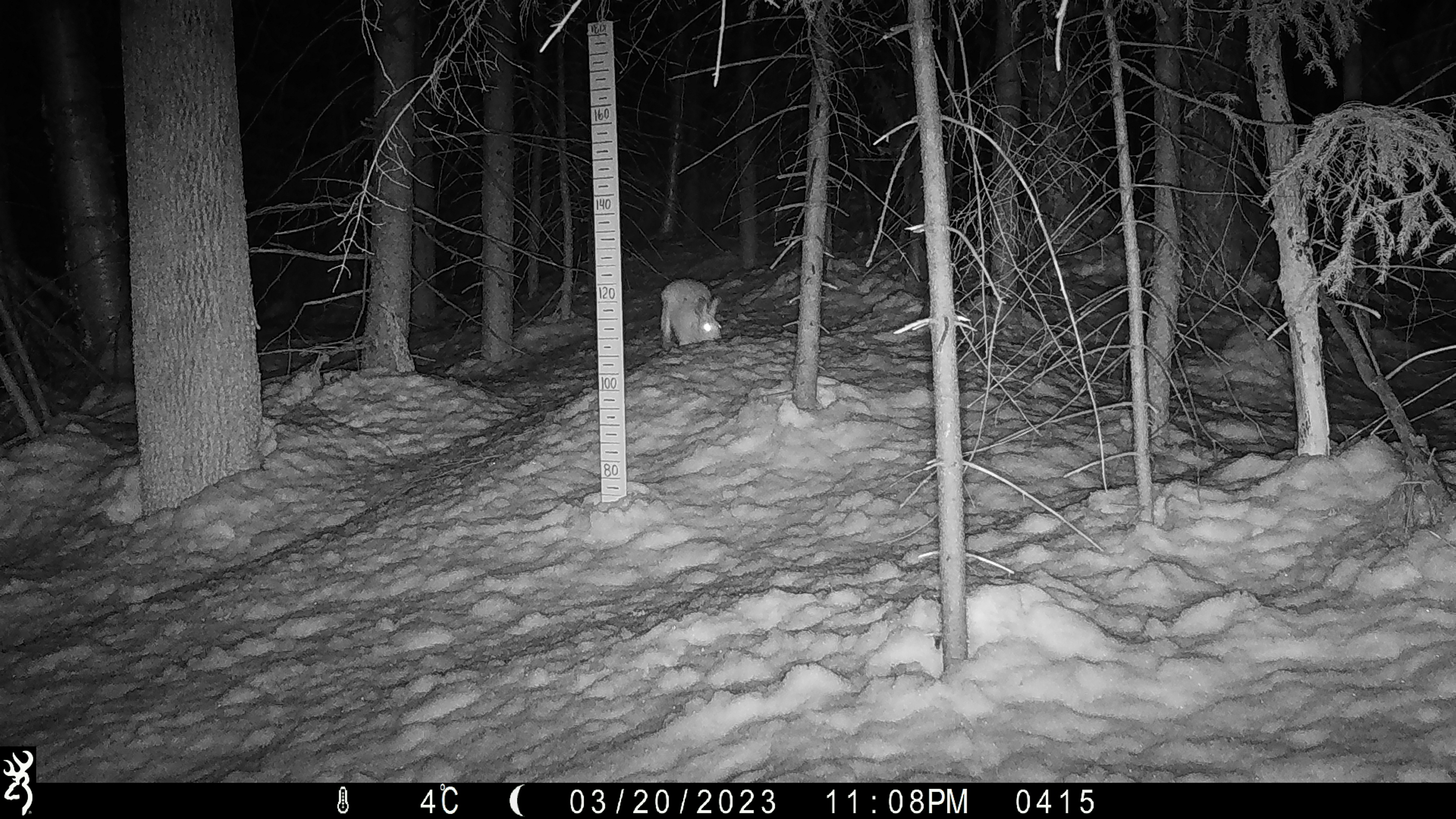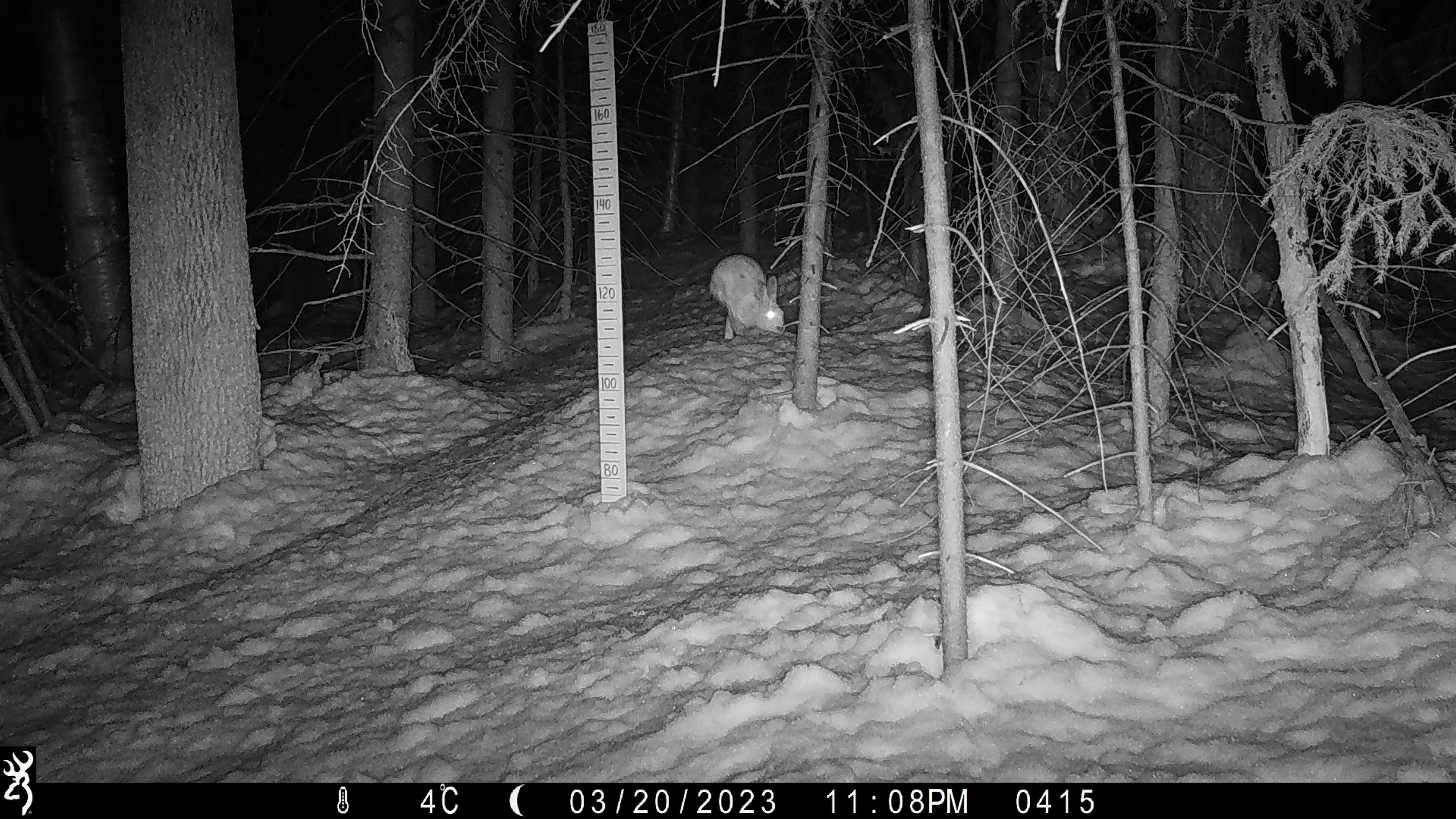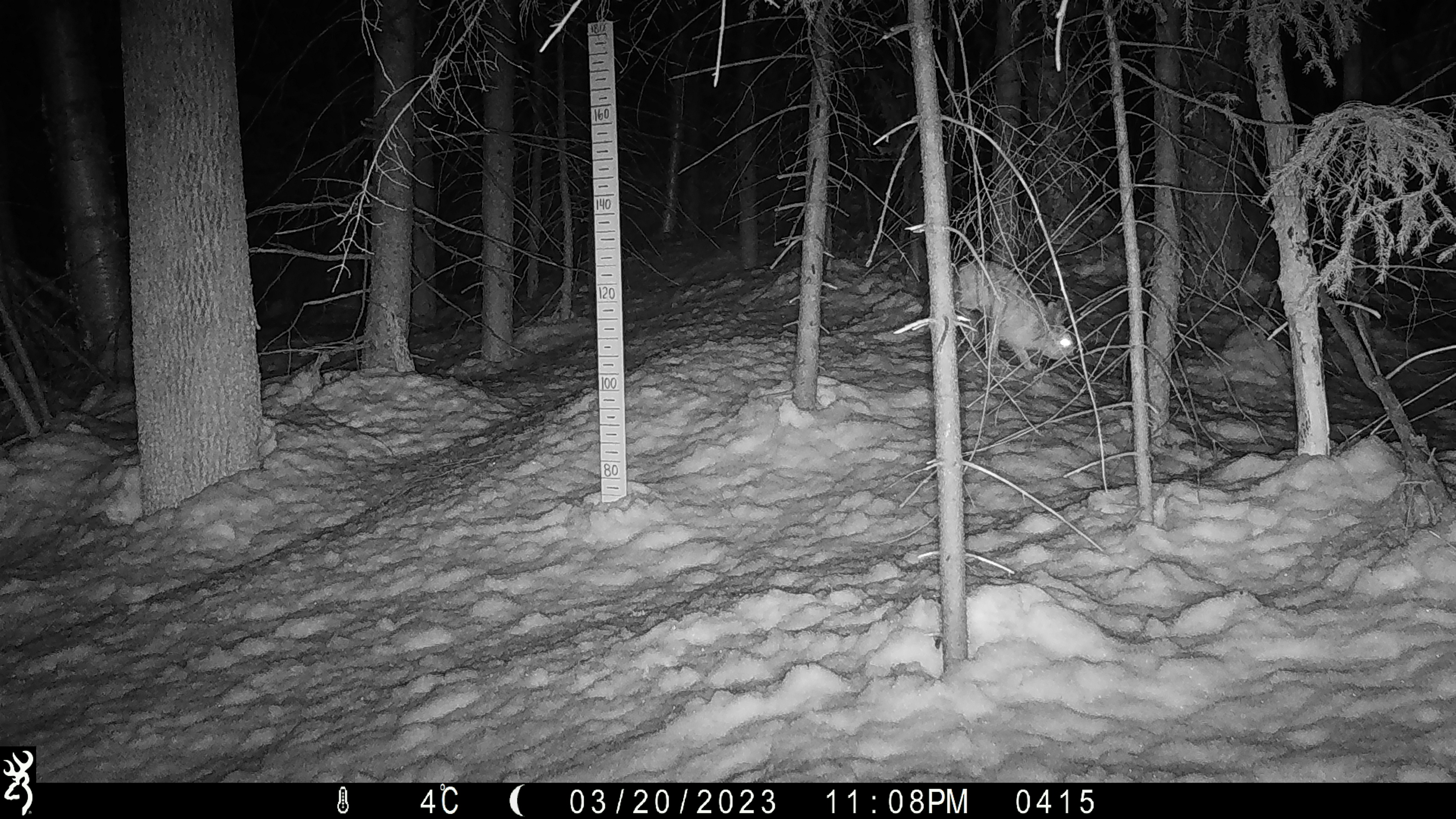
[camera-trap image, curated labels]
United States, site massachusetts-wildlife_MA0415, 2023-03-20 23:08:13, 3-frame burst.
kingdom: Animalia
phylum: Chordata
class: Mammalia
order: Lagomorpha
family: Leporidae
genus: Lepus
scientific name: Lepus americanus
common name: snowshoe hare